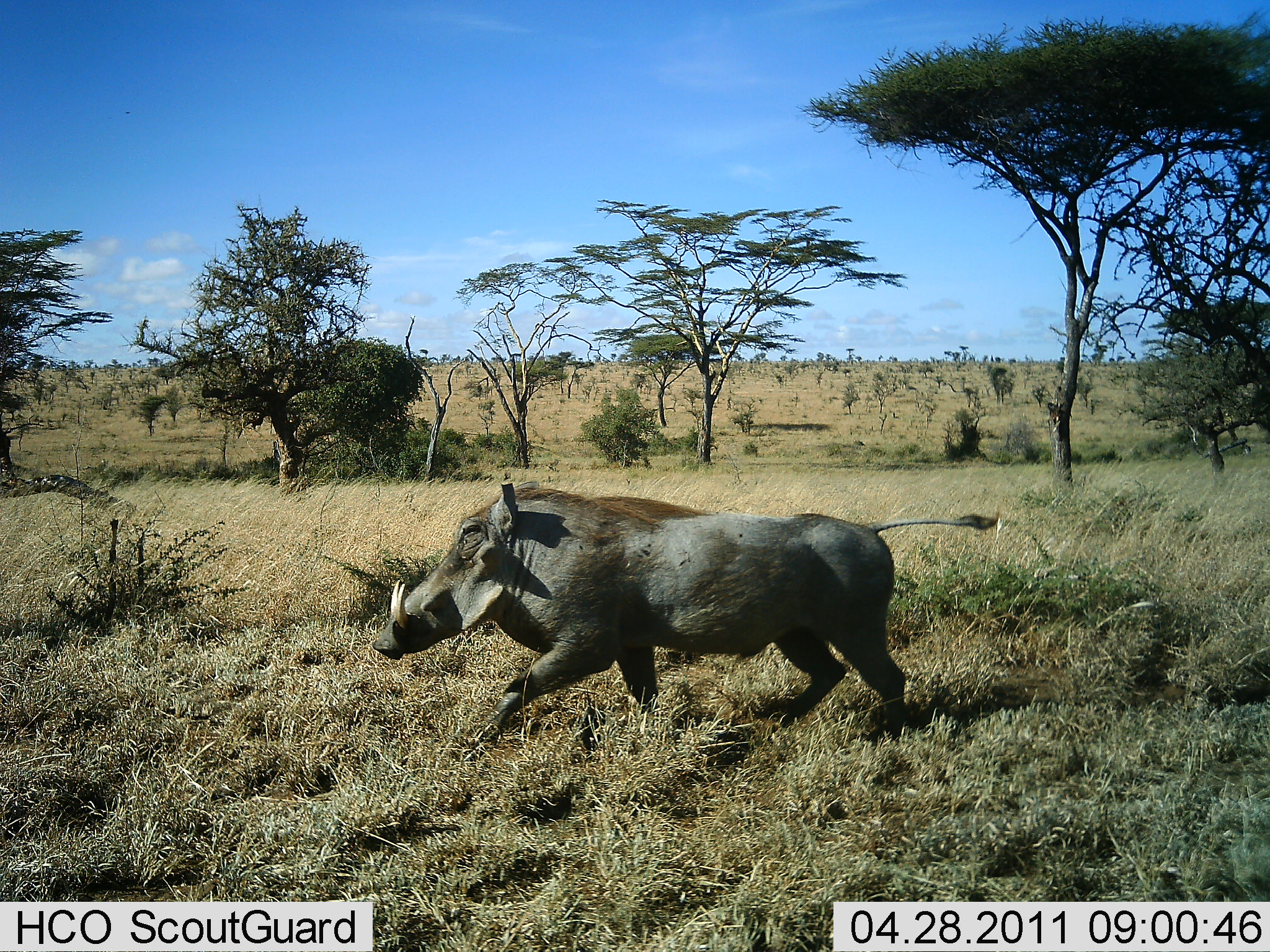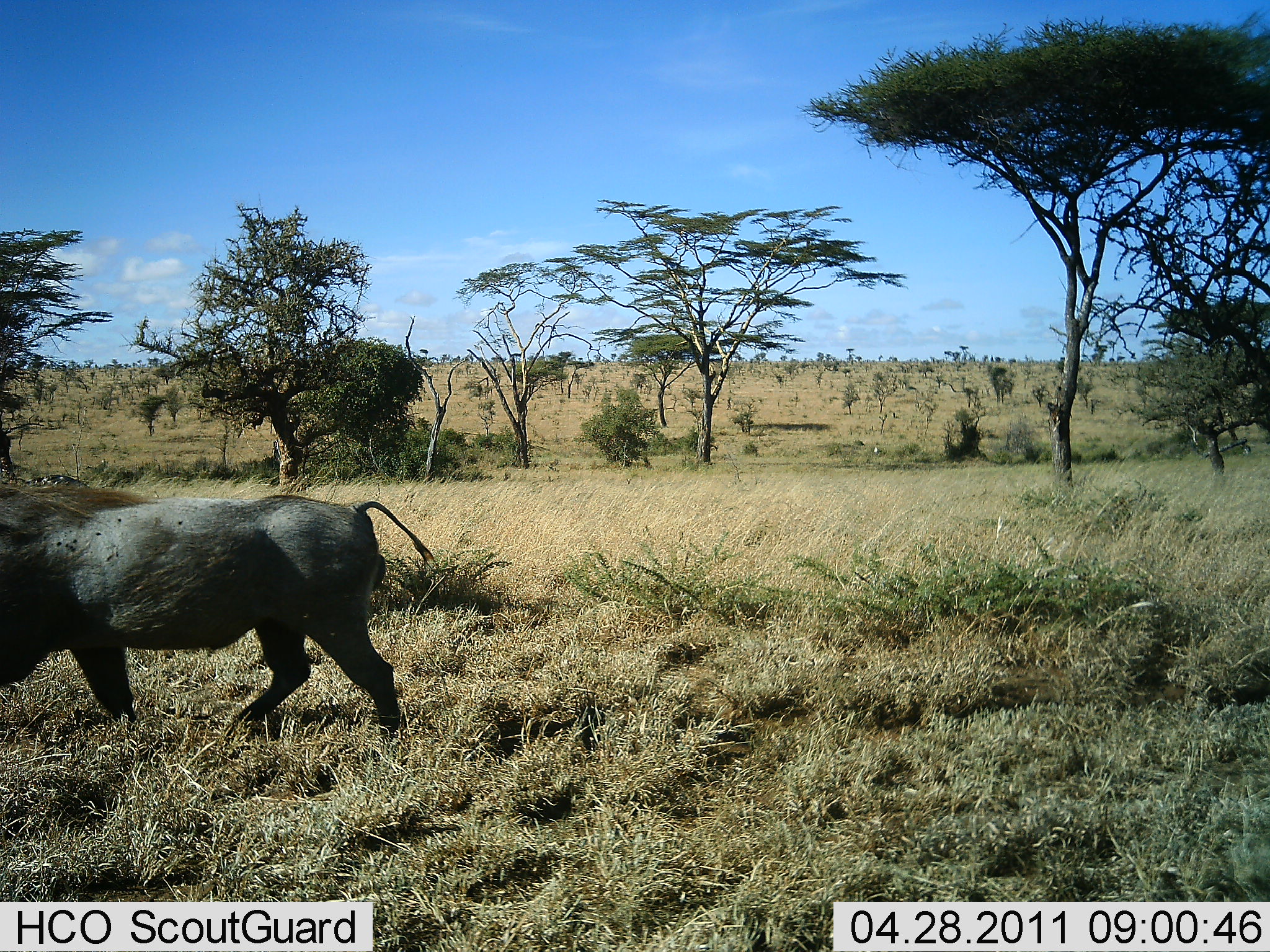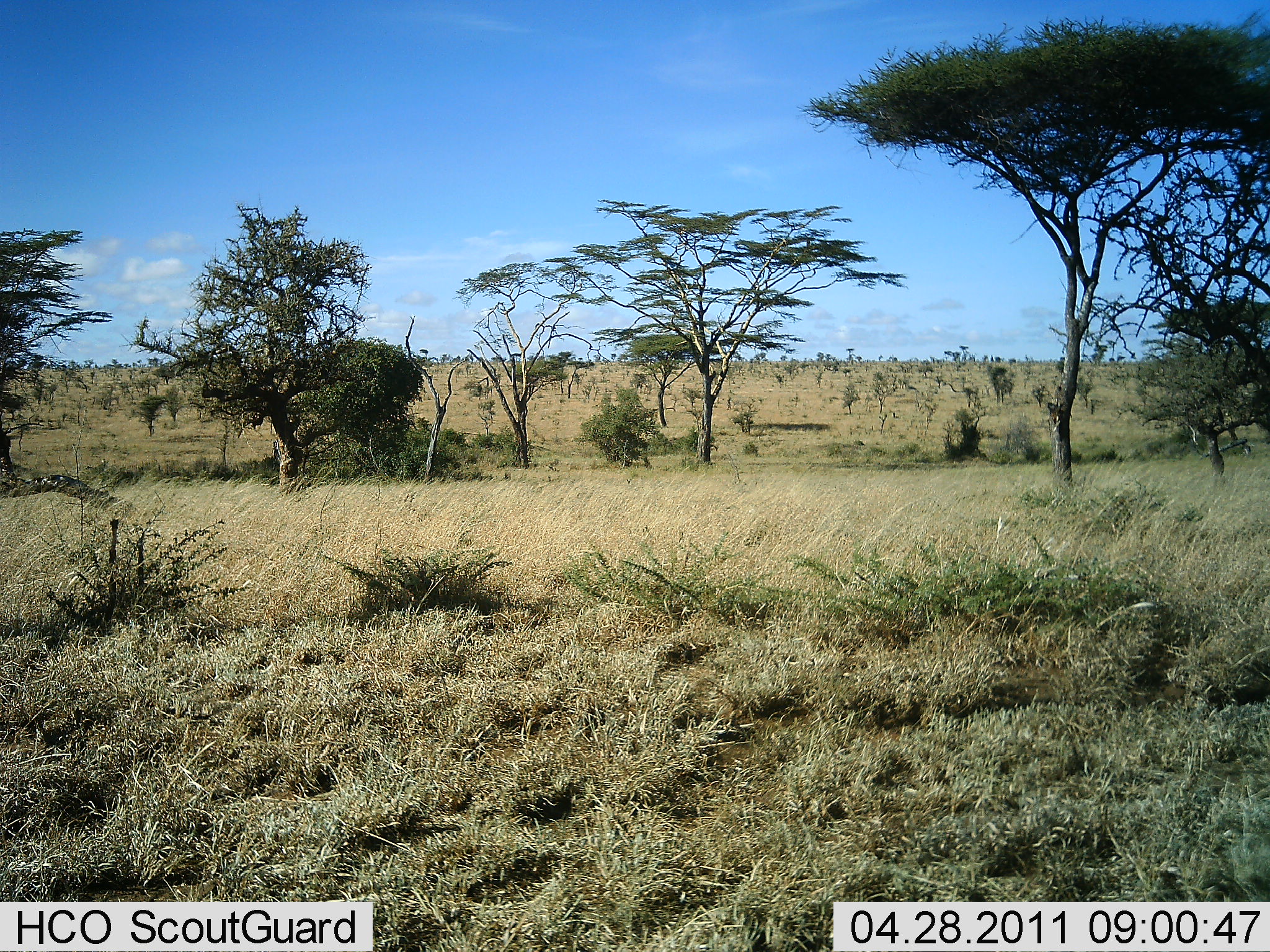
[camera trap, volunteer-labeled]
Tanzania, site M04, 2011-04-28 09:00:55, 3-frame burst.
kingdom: Animalia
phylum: Chordata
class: Mammalia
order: Artiodactyla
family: Suidae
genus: Phacochoerus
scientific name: Phacochoerus africanus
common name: warthog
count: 1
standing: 0%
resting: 0%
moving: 100%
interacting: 0%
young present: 0%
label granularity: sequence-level